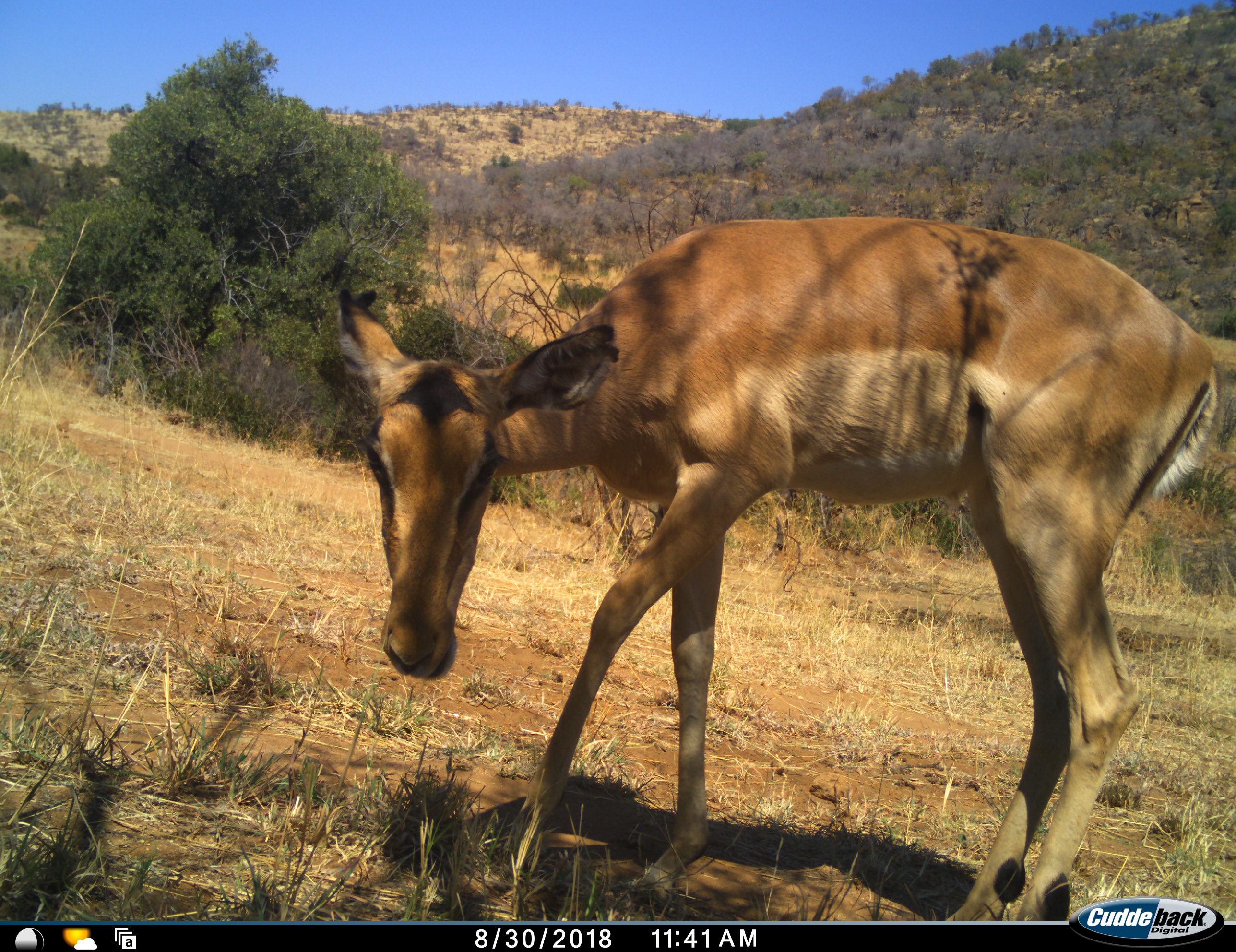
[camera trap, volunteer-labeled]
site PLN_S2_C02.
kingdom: Animalia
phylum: Chordata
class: Mammalia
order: Artiodactyla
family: Bovidae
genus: Aepyceros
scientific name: Aepyceros melampus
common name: impala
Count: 1.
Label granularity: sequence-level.